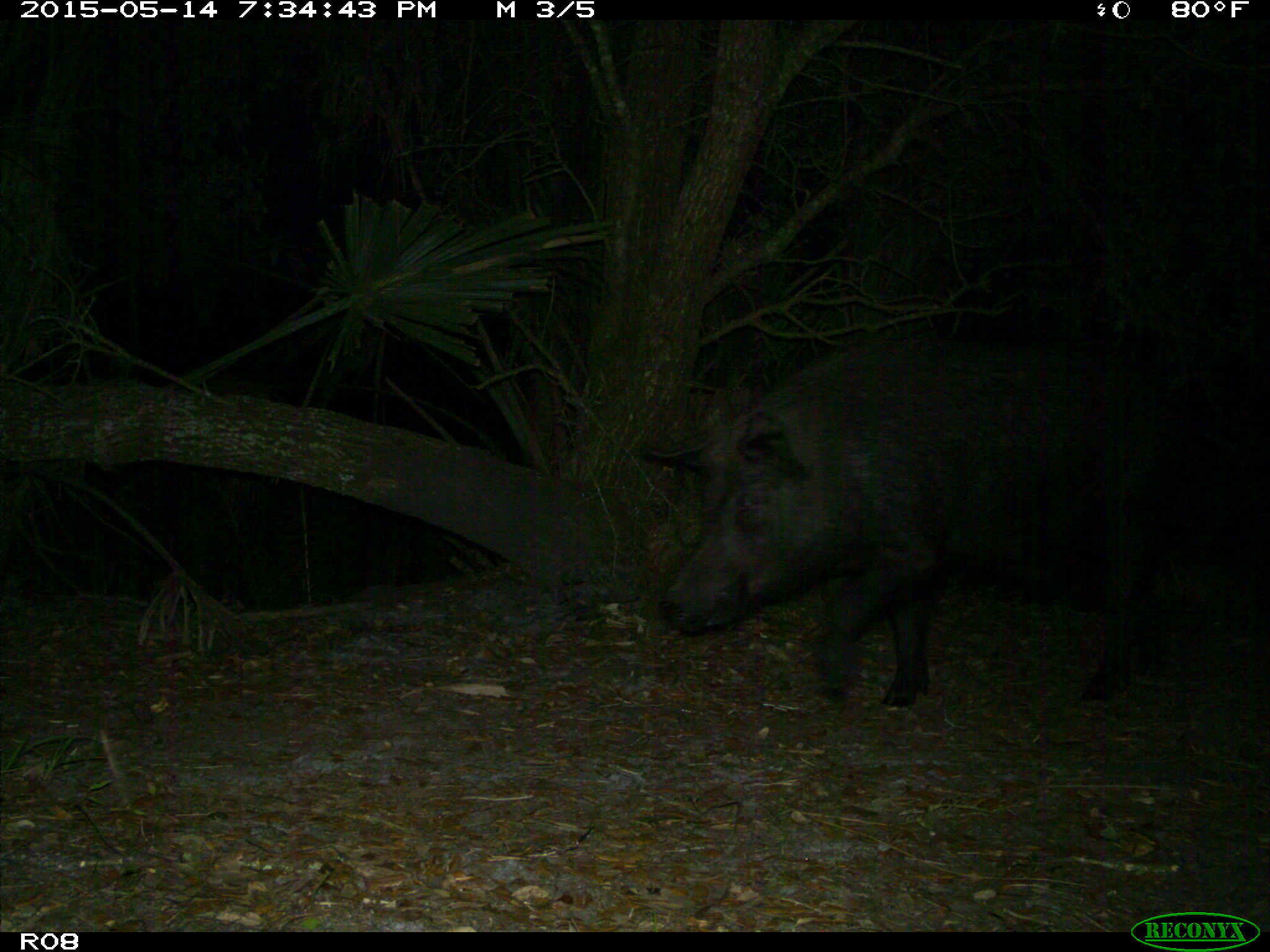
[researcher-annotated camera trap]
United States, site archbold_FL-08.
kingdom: Animalia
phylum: Chordata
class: Mammalia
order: Artiodactyla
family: Suidae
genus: Sus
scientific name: Sus scrofa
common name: wild boar